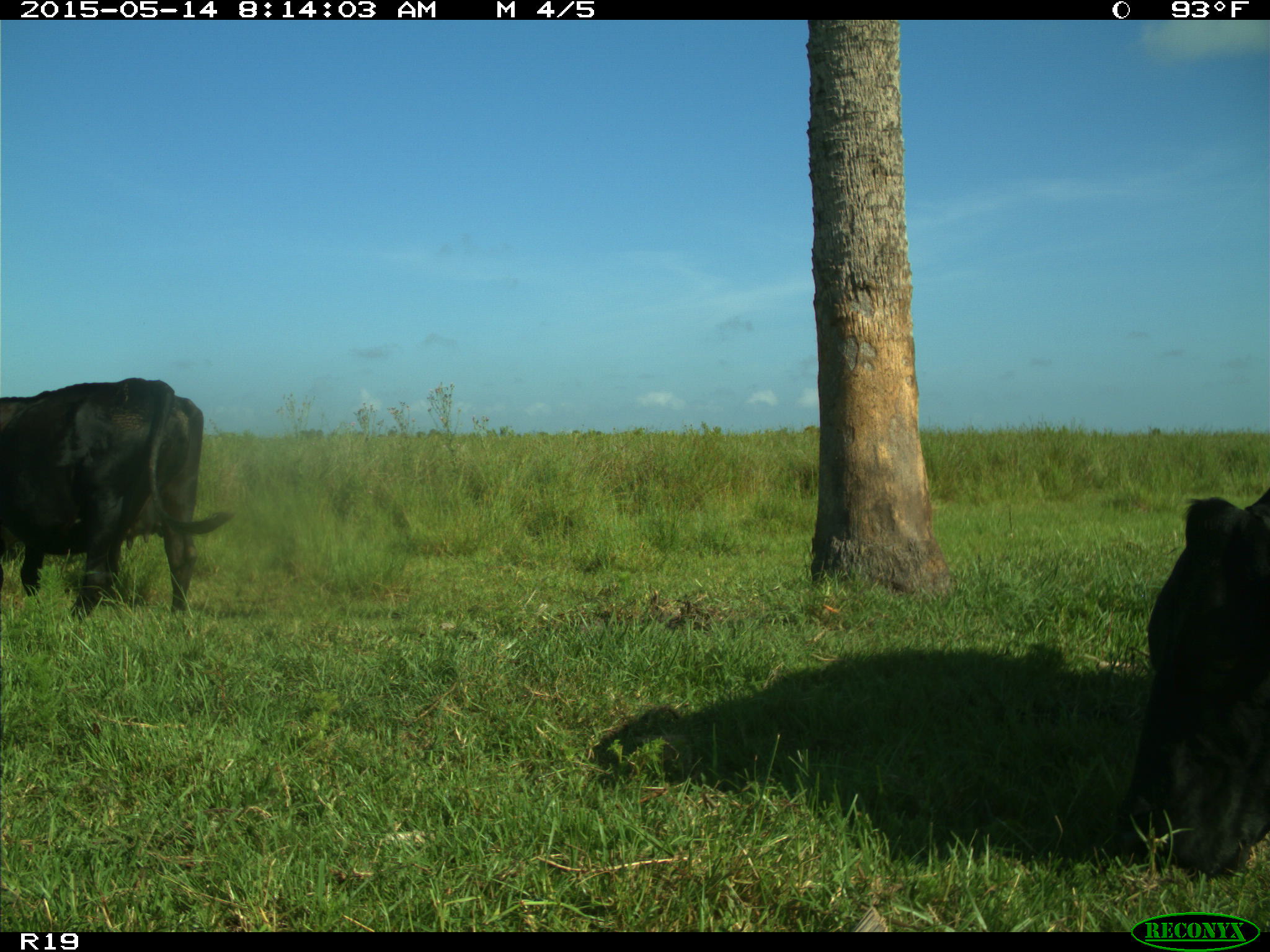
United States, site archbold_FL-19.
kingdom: Animalia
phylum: Chordata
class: Mammalia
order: Artiodactyla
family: Bovidae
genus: Bos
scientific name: Bos taurus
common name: domestic cow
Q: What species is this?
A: Bos taurus (domestic cow).